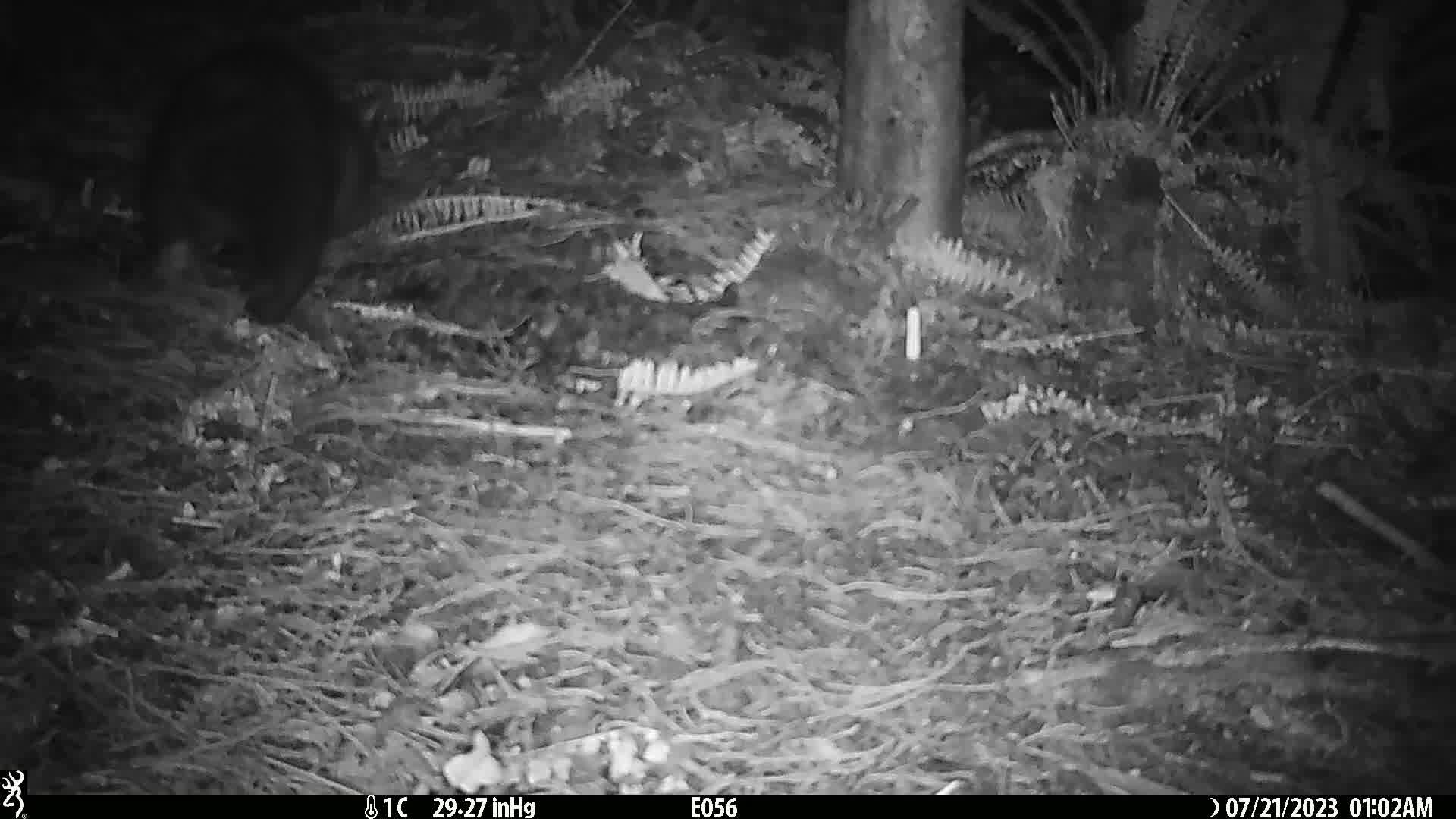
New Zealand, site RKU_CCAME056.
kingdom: Animalia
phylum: Chordata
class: Mammalia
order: Diprotodontia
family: Phalangeridae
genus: Trichosurus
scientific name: Trichosurus vulpecula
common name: common brushtail possum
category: possum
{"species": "possum (common brushtail possum) (Trichosurus vulpecula)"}